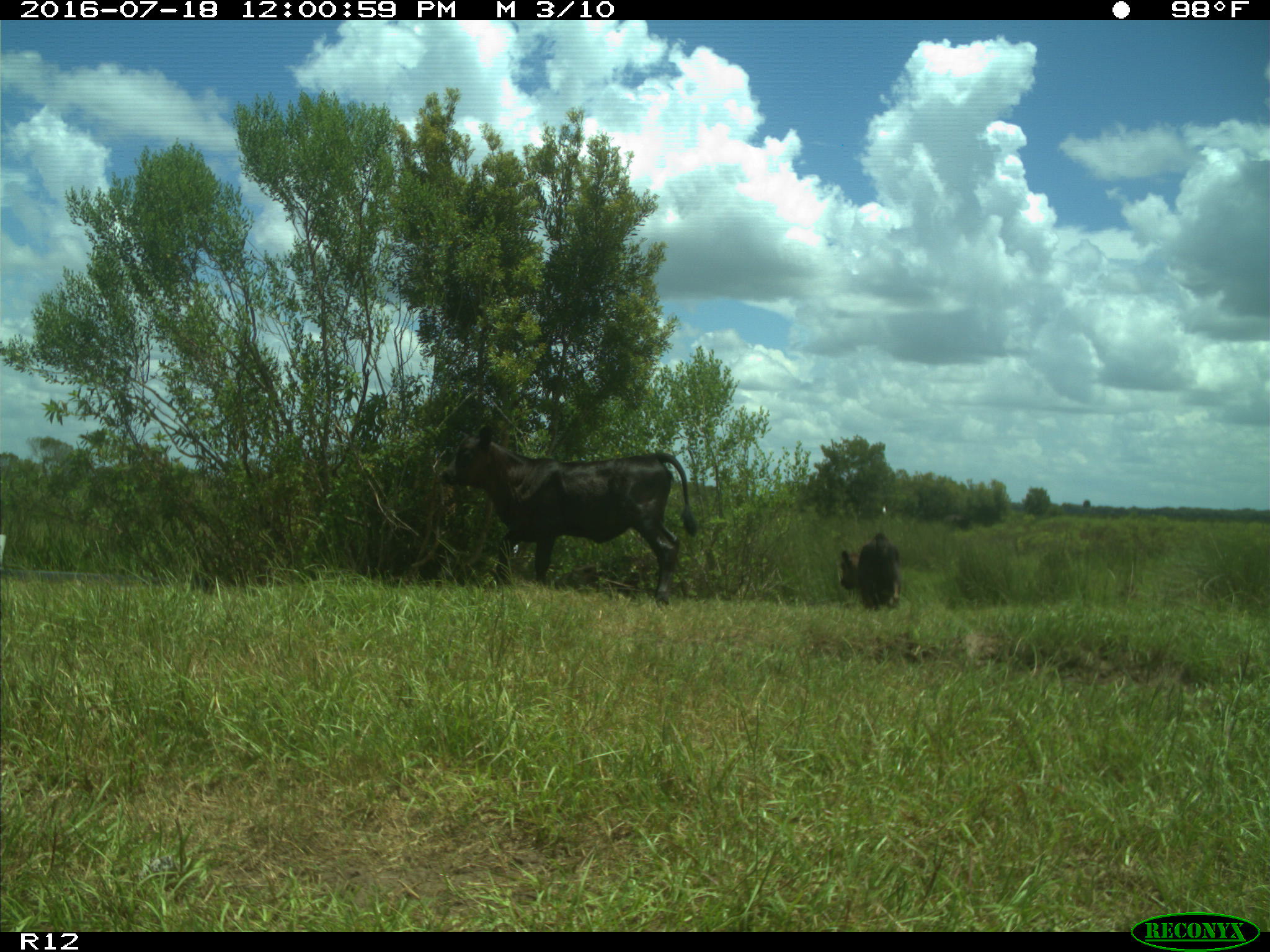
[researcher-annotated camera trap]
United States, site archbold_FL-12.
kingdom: Animalia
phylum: Chordata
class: Mammalia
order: Artiodactyla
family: Bovidae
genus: Bos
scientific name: Bos taurus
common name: domestic cow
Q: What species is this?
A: Bos taurus (domestic cow).